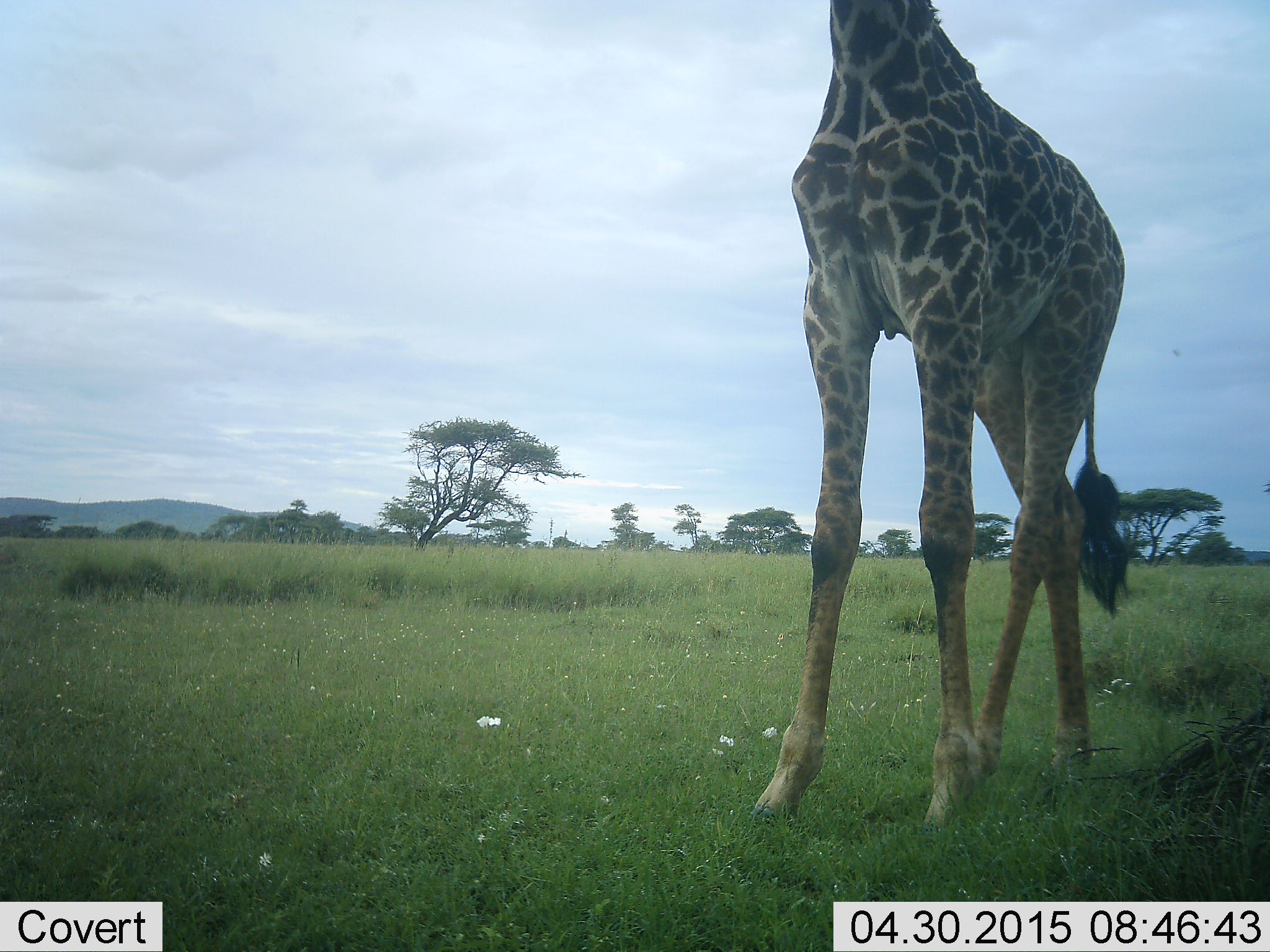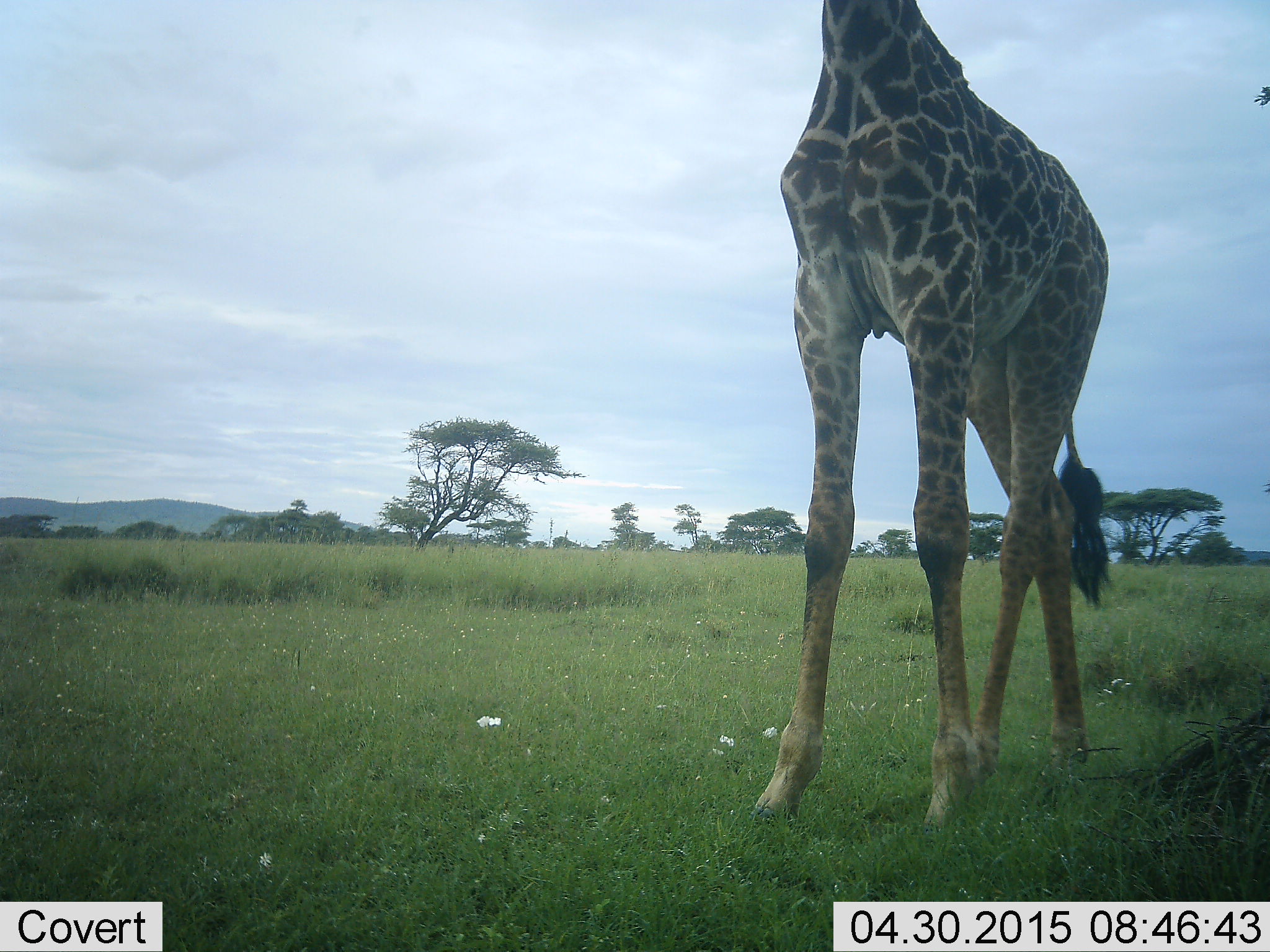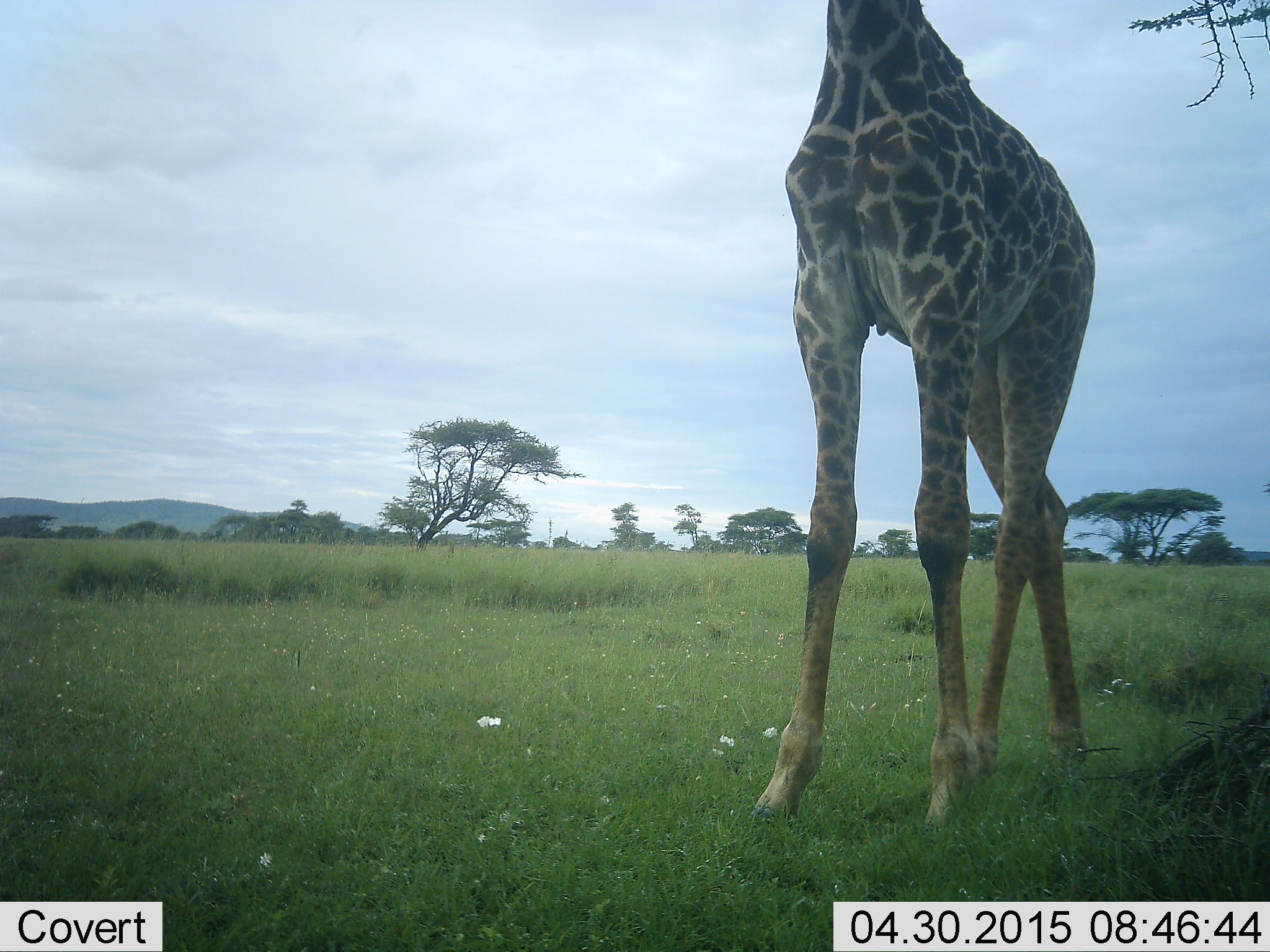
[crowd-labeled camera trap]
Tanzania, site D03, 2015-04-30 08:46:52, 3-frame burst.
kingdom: Animalia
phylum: Chordata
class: Mammalia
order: Artiodactyla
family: Giraffidae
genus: Giraffa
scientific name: Giraffa camelopardalis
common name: giraffe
Giraffe (Giraffa camelopardalis), count 1. Behavior (volunteer vote fractions): standing 90%, resting 0%, moving 0%, interacting 0%. Young present (vote fraction): 0%. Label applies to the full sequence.